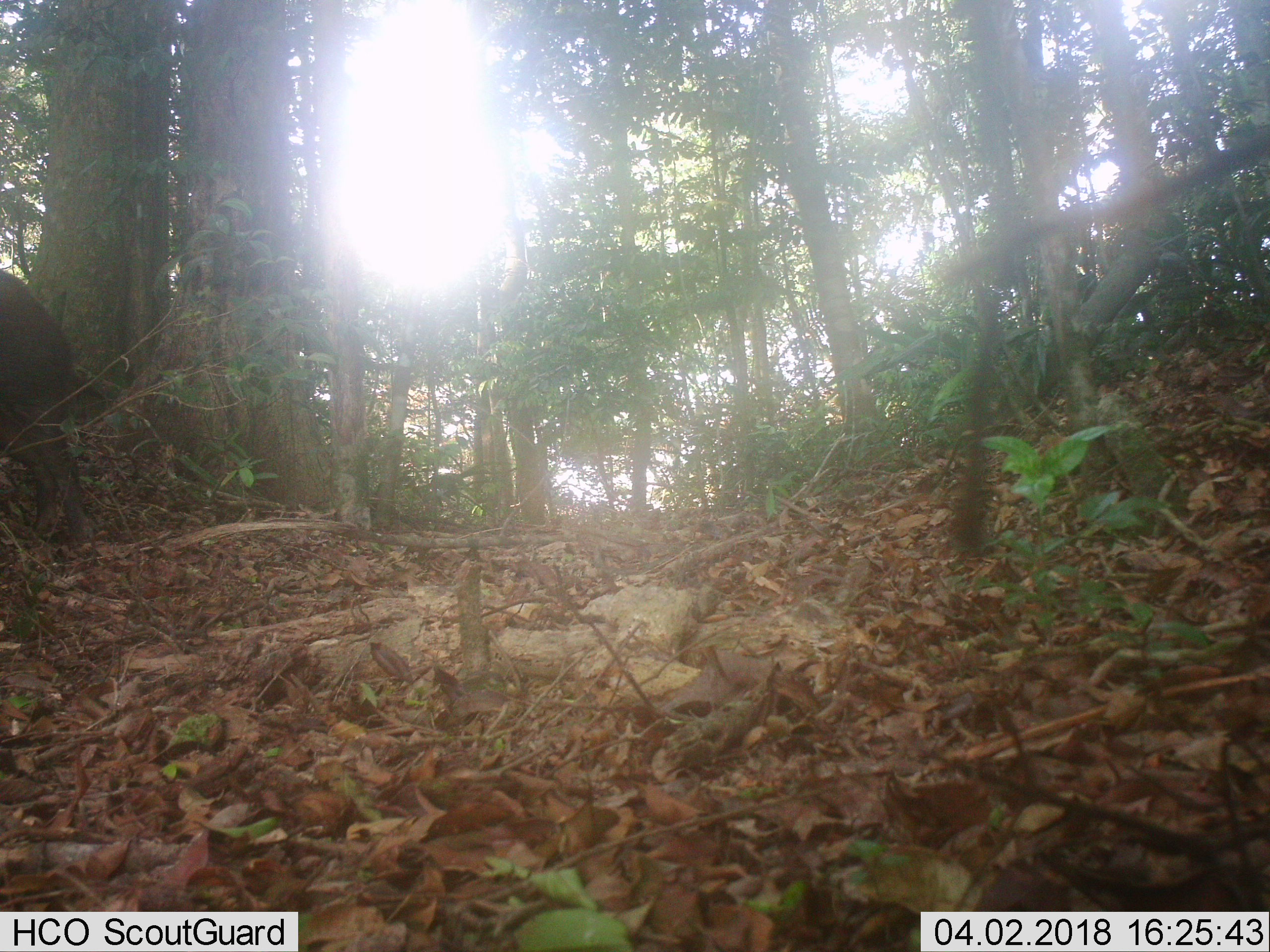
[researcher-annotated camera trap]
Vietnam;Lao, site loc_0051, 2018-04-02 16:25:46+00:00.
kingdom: Animalia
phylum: Chordata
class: Mammalia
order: Artiodactyla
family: Suidae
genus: Sus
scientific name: Sus scrofa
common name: eurasian wild pig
Eurasian wild pig (Sus scrofa). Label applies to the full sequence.